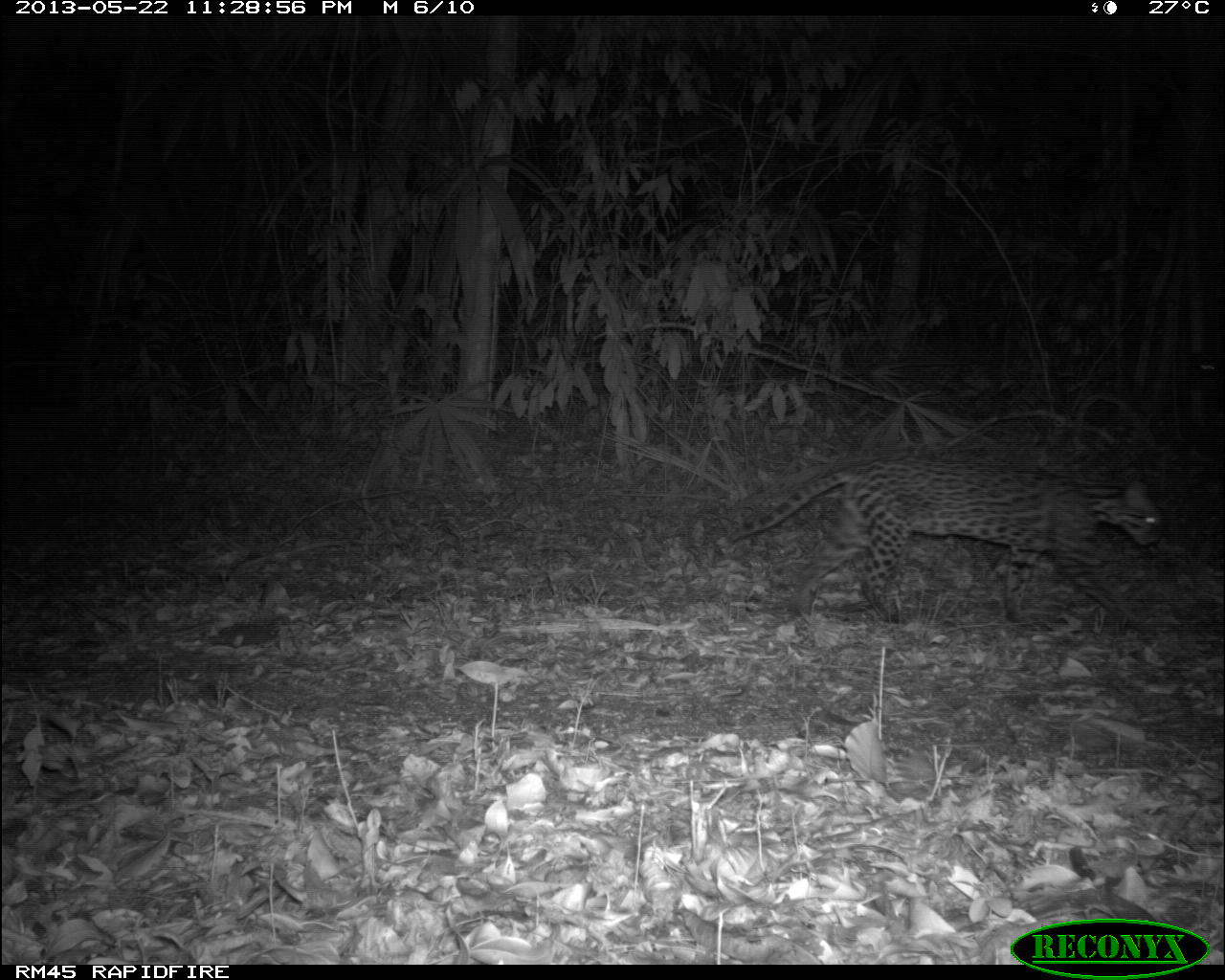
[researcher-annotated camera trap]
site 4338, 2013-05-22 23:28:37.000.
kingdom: Animalia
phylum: Chordata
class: Mammalia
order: Carnivora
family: Felidae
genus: Leopardus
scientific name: Leopardus pardalis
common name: ocelot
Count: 1.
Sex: female.